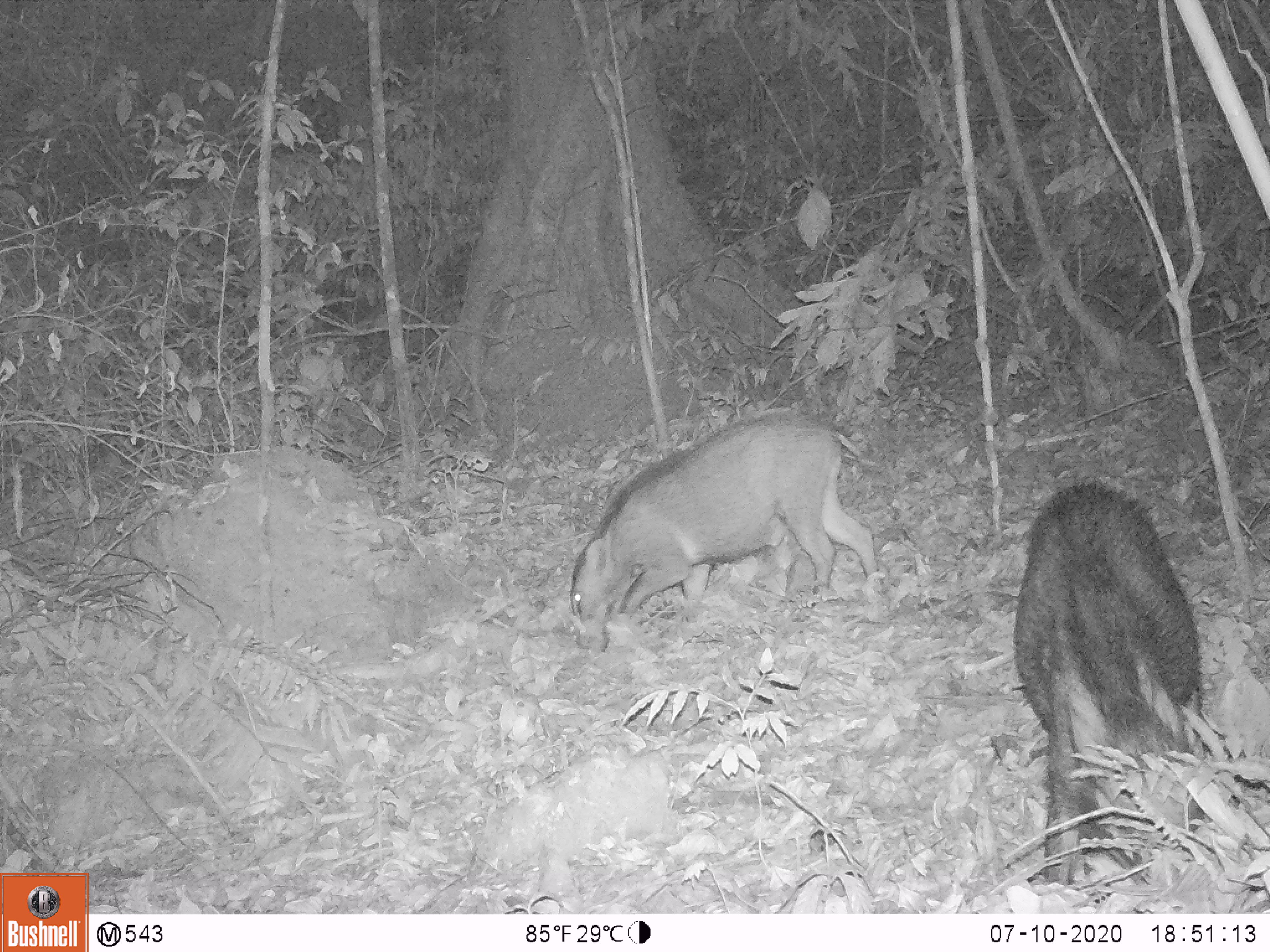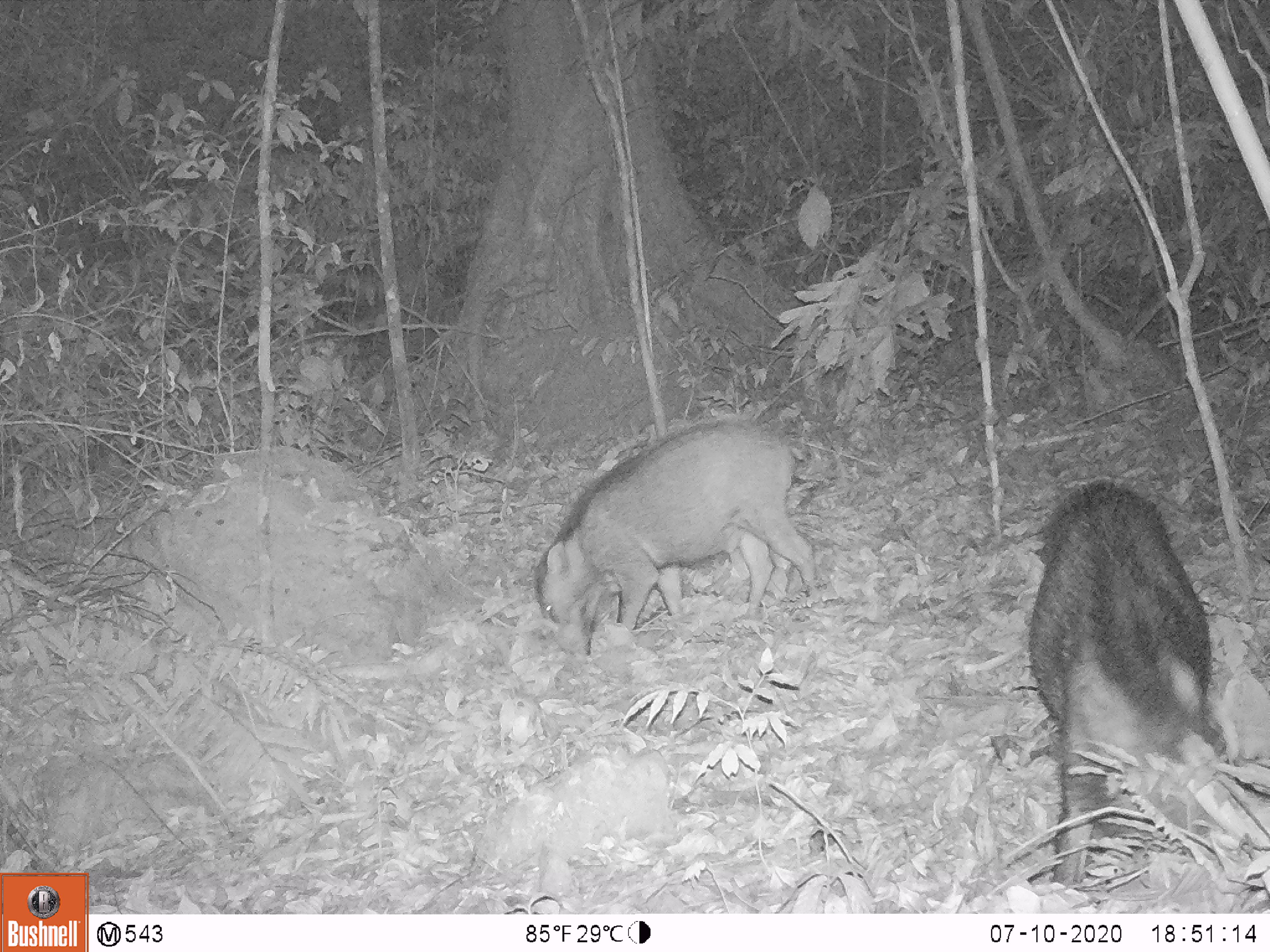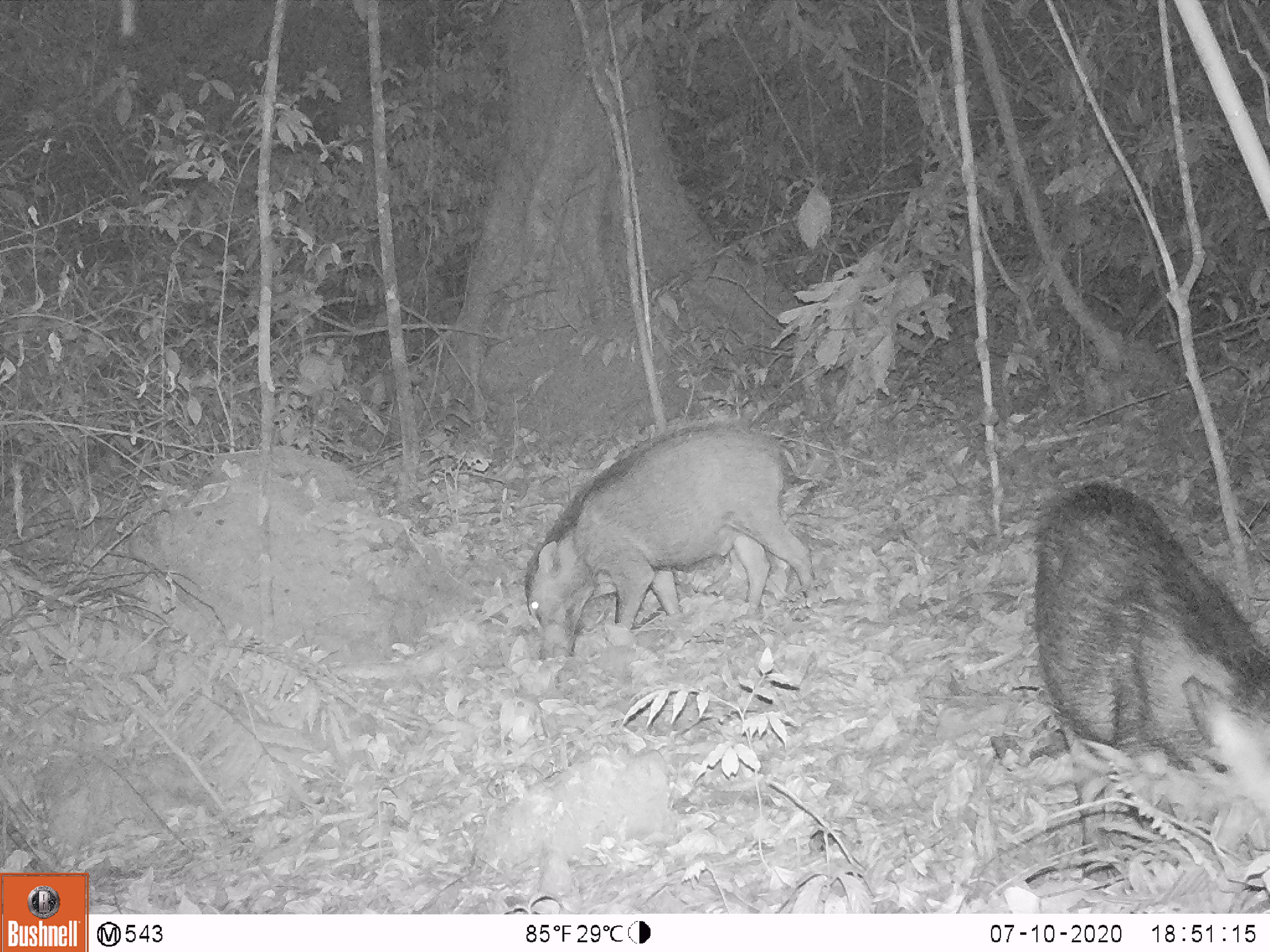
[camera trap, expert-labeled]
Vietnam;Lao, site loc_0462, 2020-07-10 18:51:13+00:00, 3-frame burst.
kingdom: Animalia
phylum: Chordata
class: Mammalia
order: Artiodactyla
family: Suidae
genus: Sus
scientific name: Sus scrofa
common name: eurasian wild pig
Eurasian wild pig (Sus scrofa). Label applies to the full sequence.